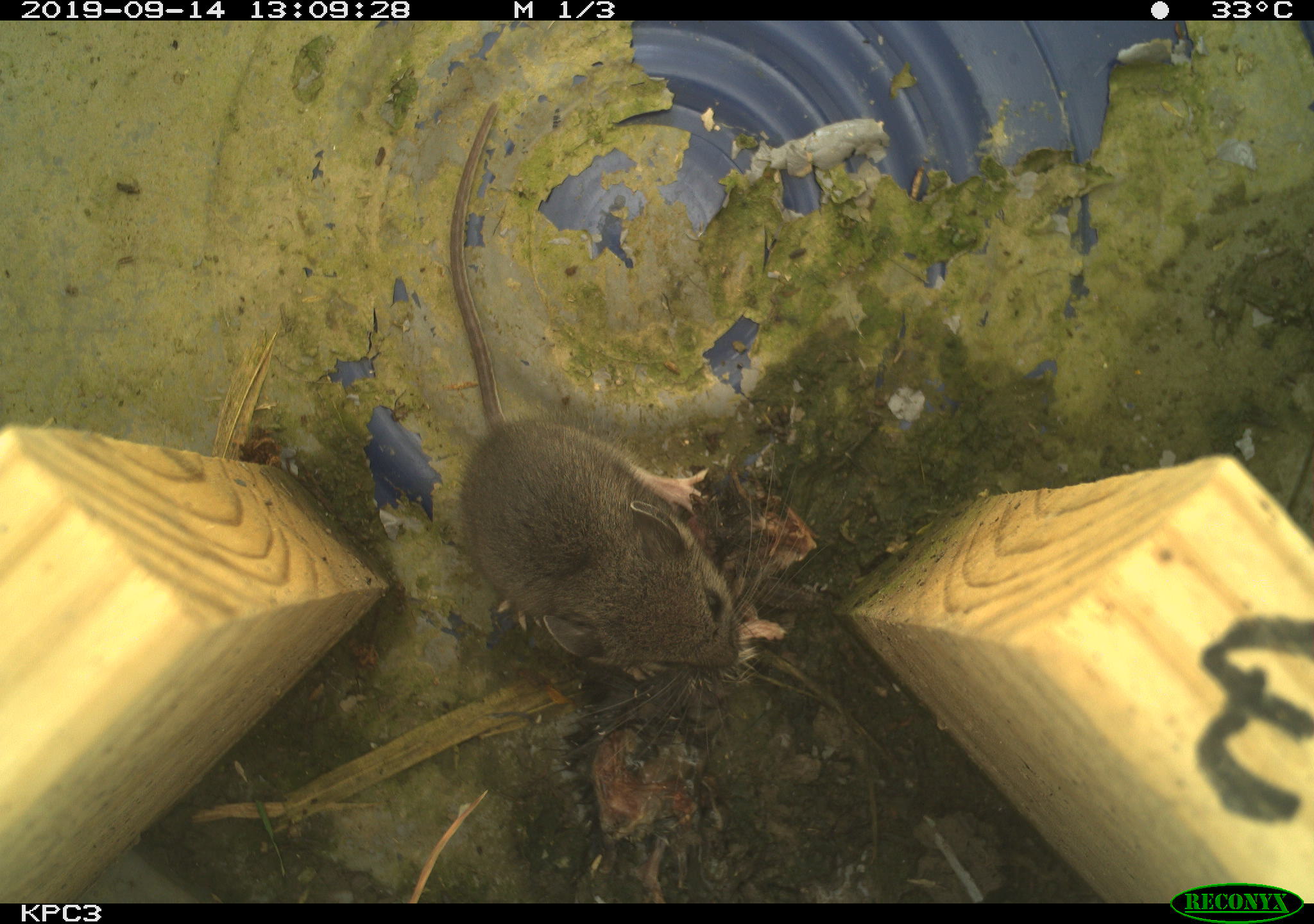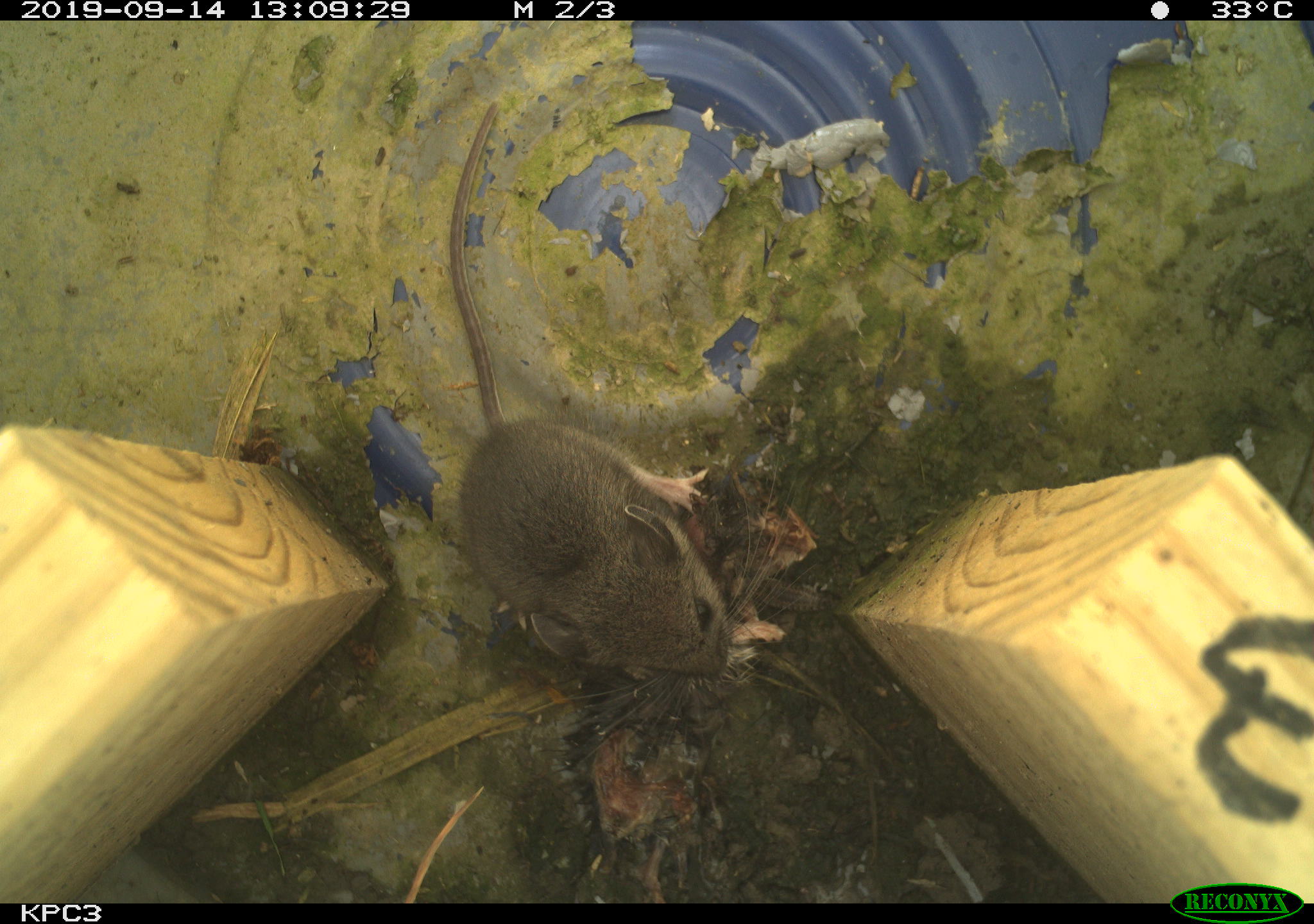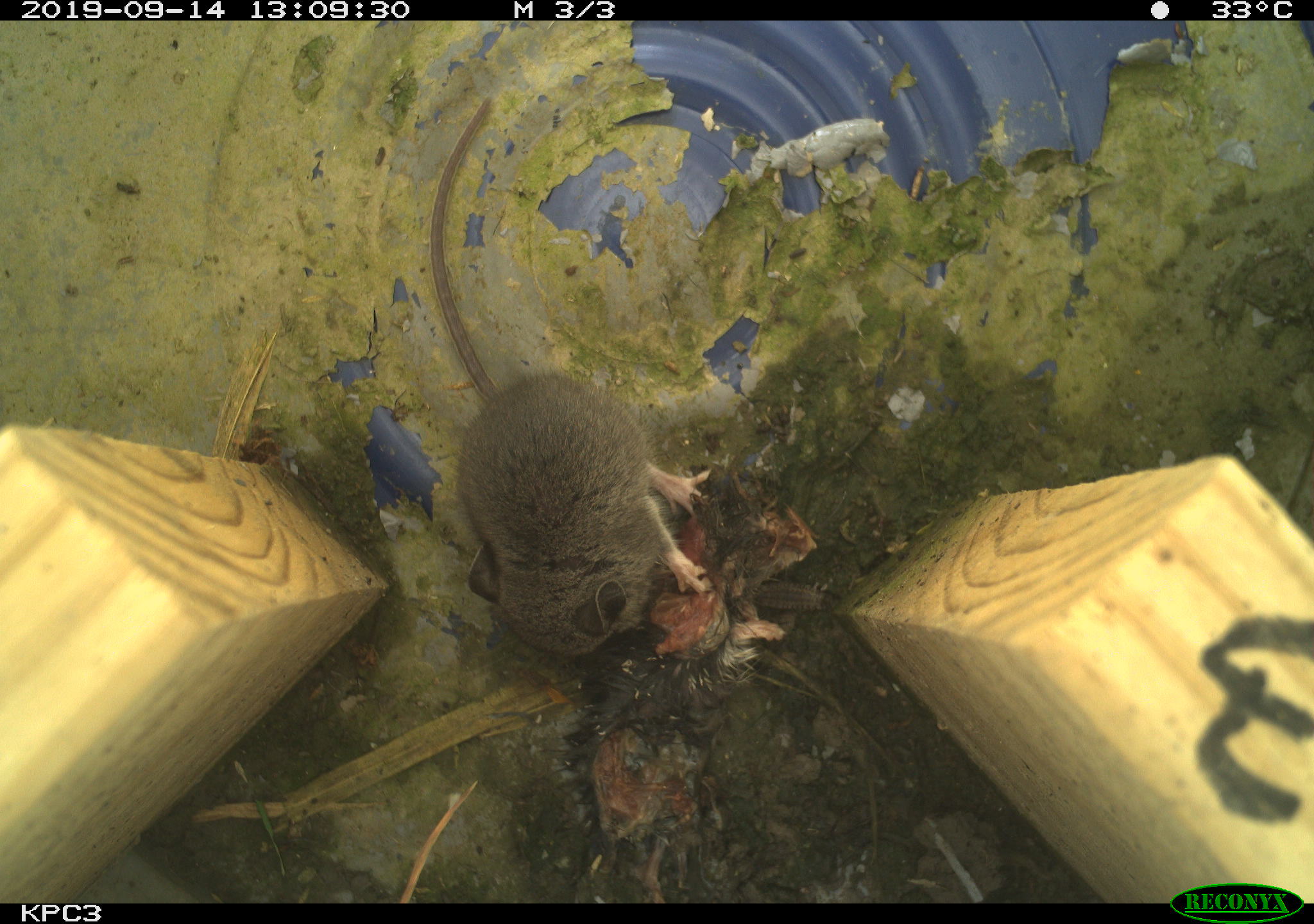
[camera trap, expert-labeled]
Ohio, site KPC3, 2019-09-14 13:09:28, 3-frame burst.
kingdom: Animalia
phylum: Chordata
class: Mammalia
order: Rodentia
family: Cricetidae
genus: Peromyscus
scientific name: Peromyscus leucopus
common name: white-footed mouse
White-footed mouse (Peromyscus leucopus).